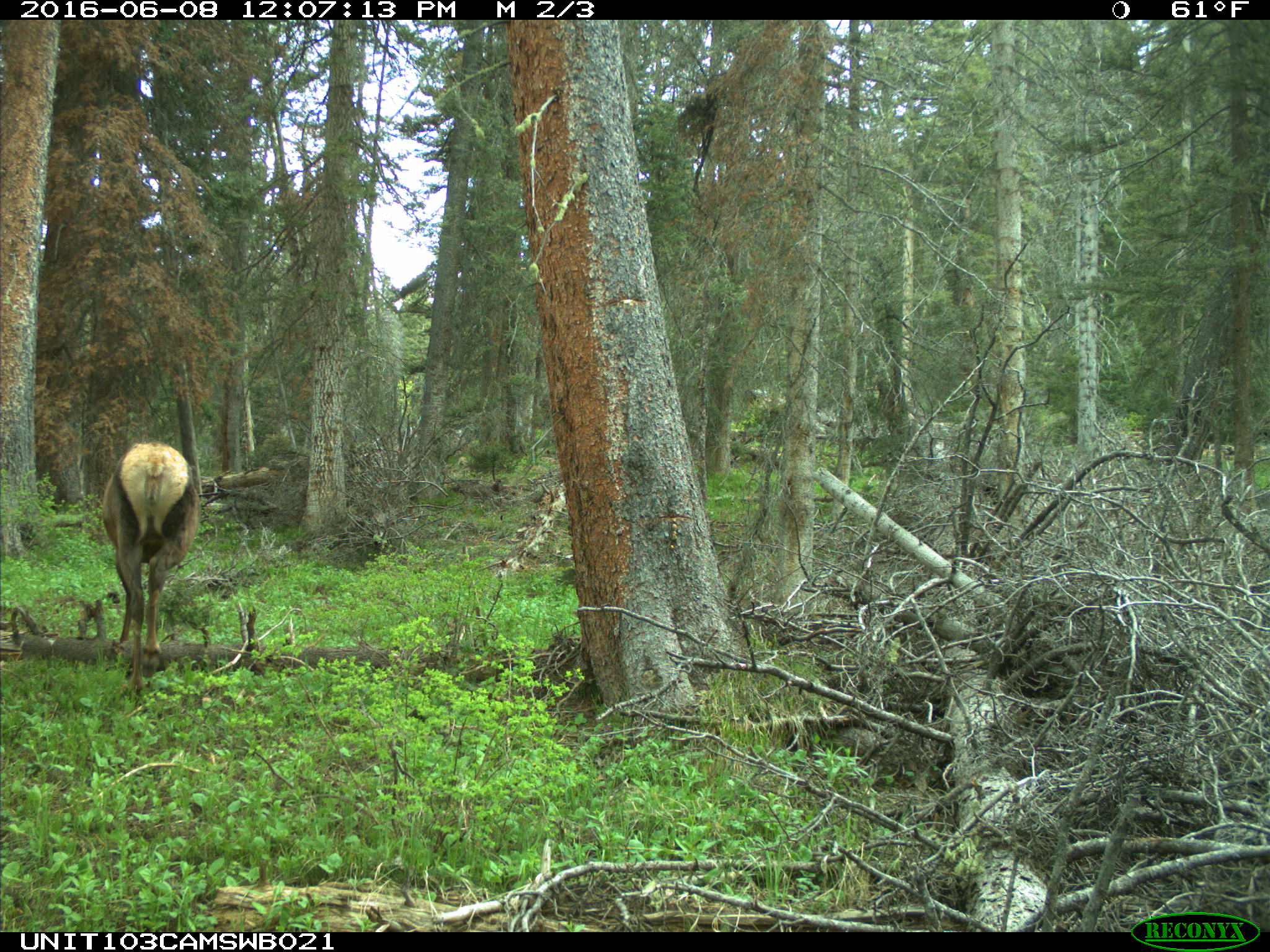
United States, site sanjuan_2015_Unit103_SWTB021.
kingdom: Animalia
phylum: Chordata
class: Mammalia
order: Artiodactyla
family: Cervidae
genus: Cervus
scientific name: Cervus elaphus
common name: red deer